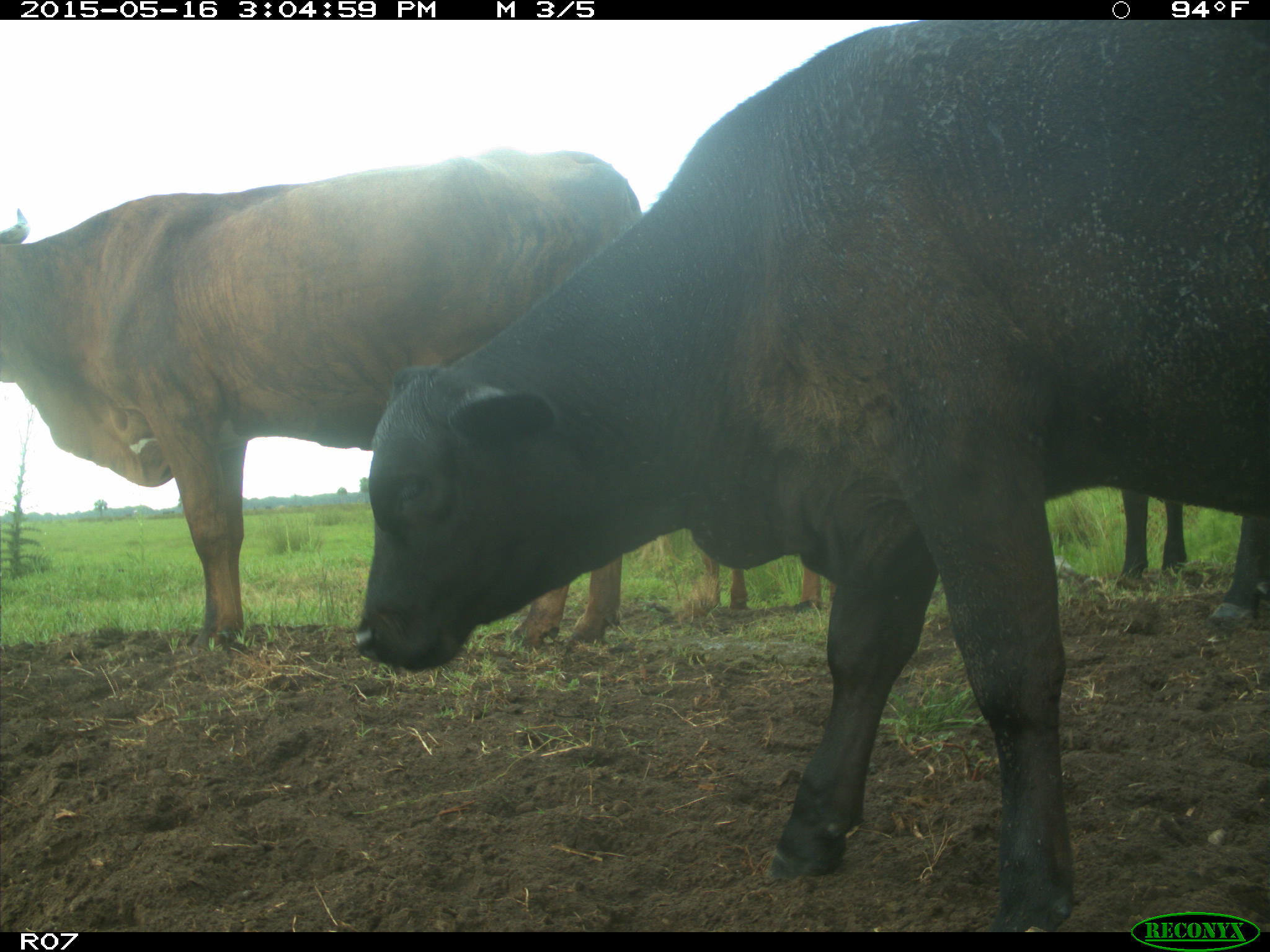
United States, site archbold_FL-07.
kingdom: Animalia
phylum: Chordata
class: Mammalia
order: Artiodactyla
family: Bovidae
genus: Bos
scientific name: Bos taurus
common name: domestic cow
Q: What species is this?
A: Bos taurus (domestic cow).